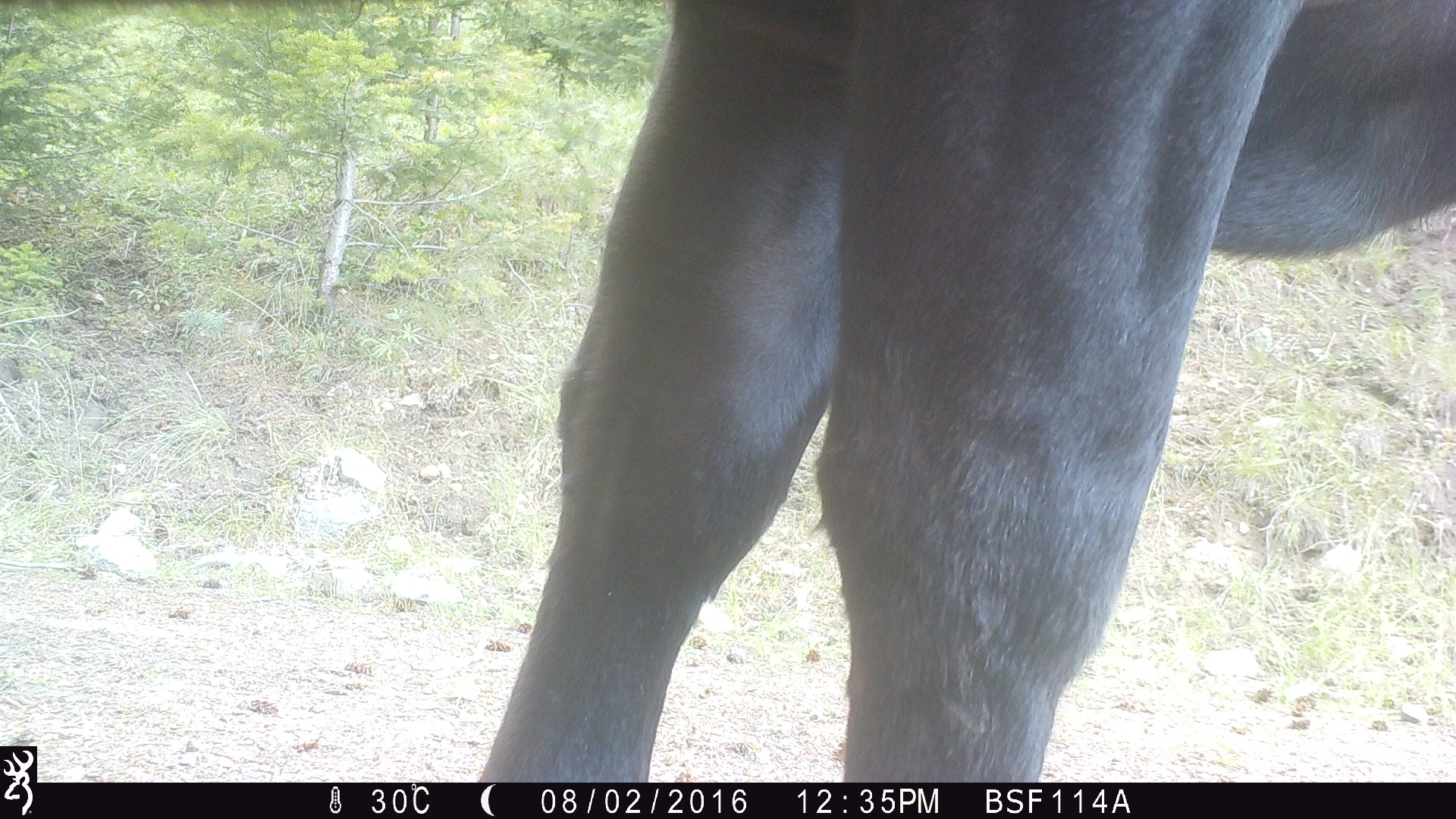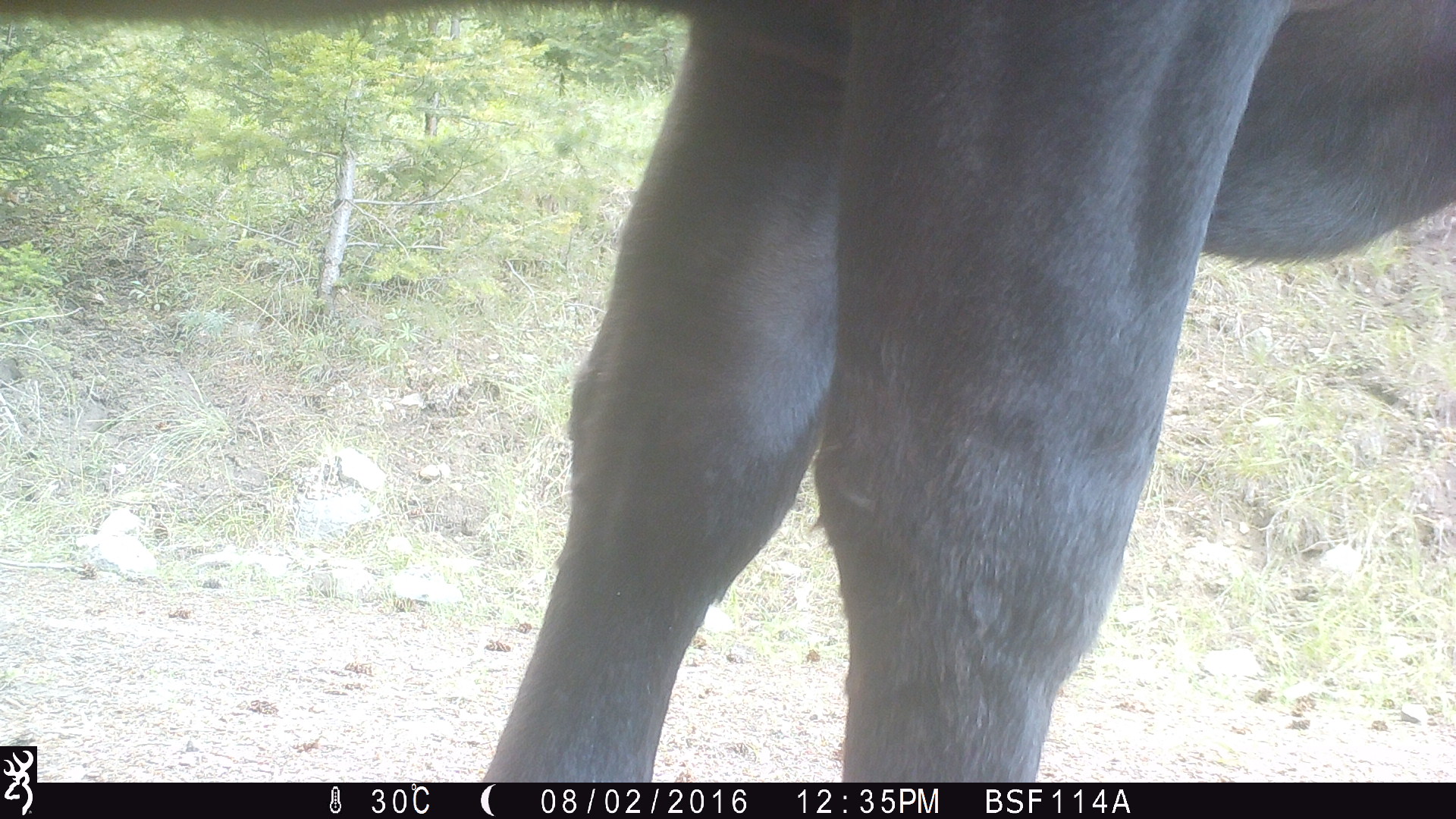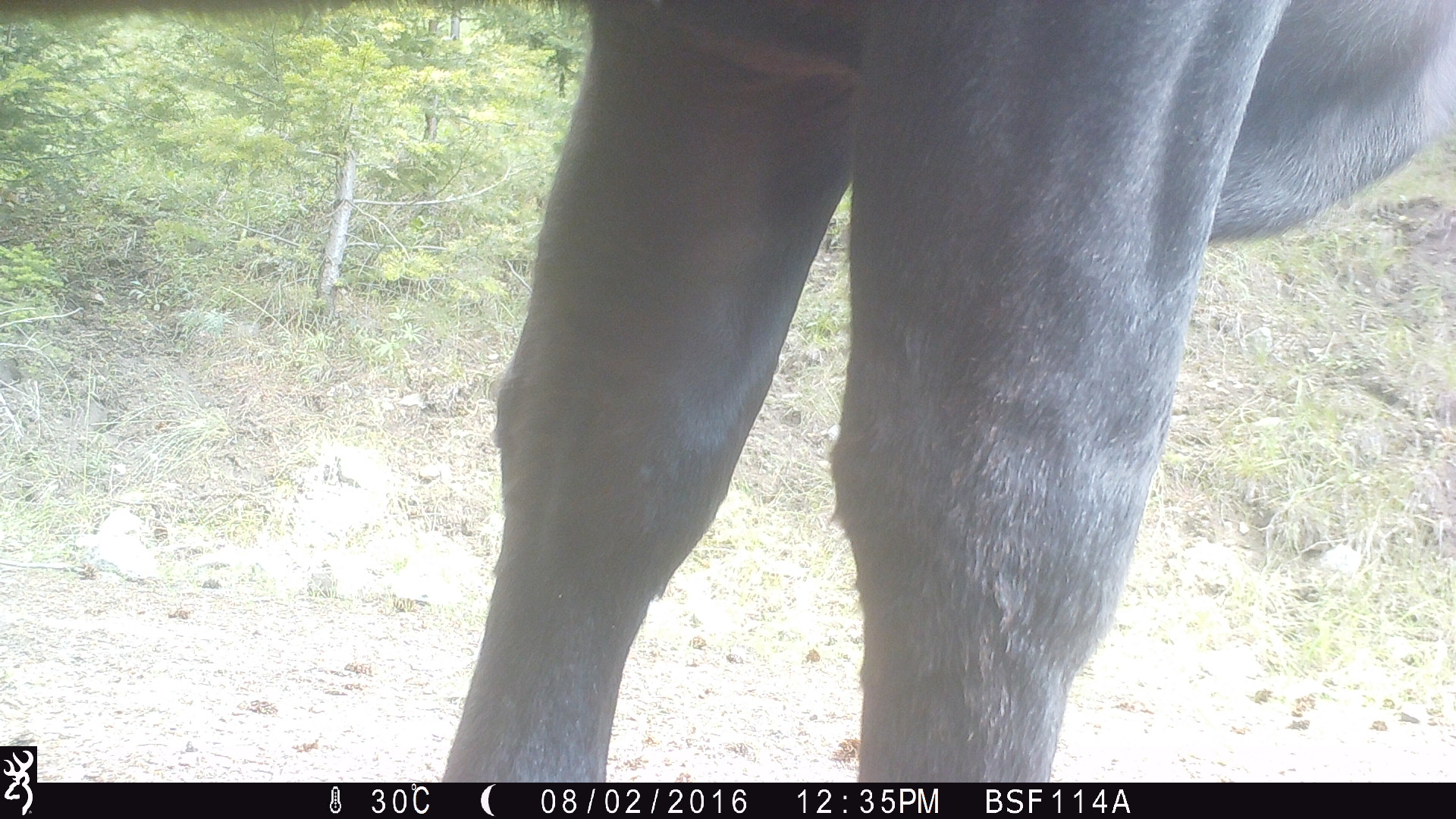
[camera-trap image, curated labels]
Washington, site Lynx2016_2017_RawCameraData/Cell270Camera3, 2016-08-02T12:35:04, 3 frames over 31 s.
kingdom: Animalia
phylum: Chordata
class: Mammalia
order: Artiodactyla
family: Bovidae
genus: Bos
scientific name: Bos taurus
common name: domestic cattle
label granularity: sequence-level